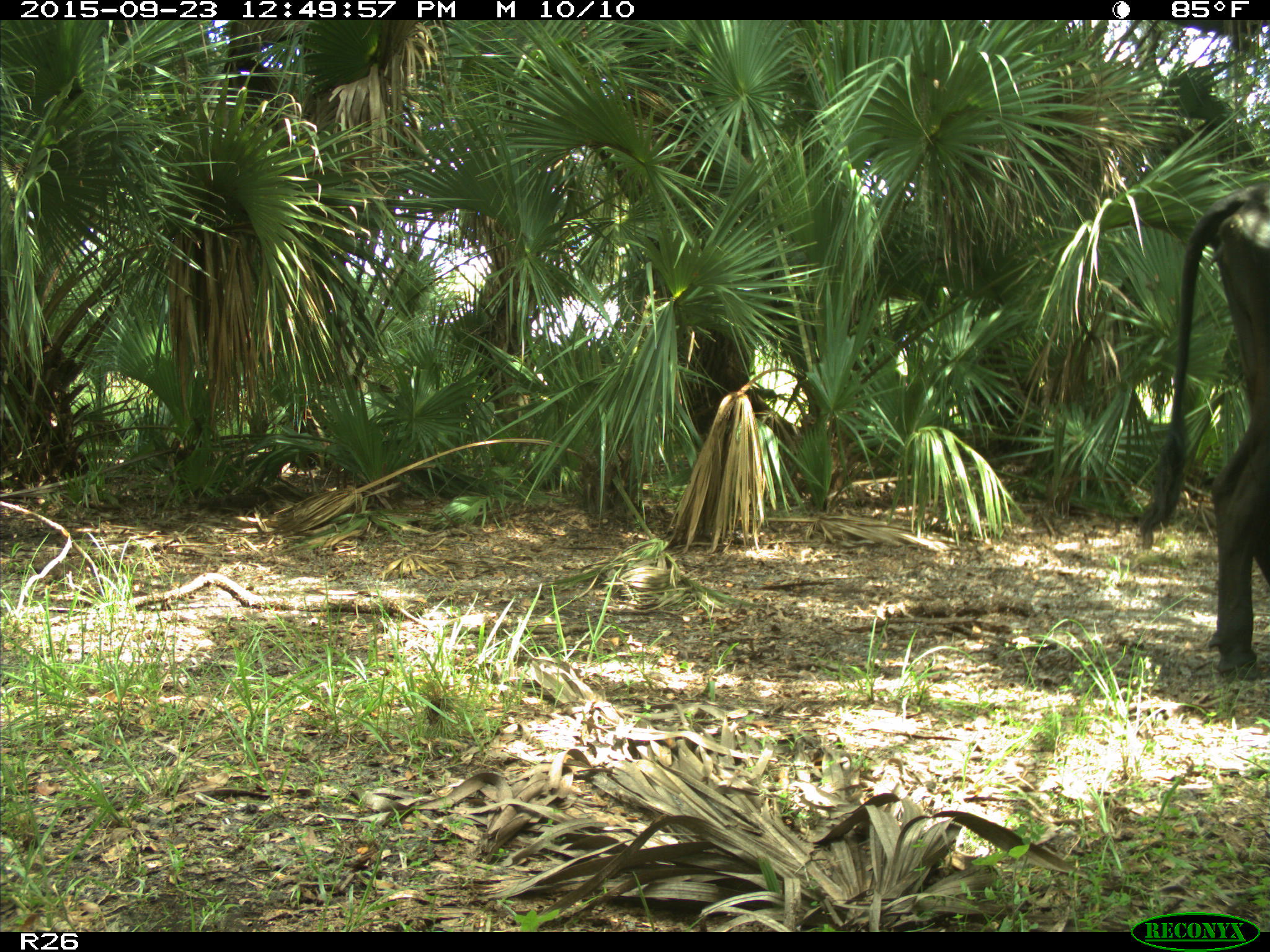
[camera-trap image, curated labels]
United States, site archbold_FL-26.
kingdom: Animalia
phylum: Chordata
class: Mammalia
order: Artiodactyla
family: Bovidae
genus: Bos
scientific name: Bos taurus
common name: domestic cow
Bos taurus (domestic cow).